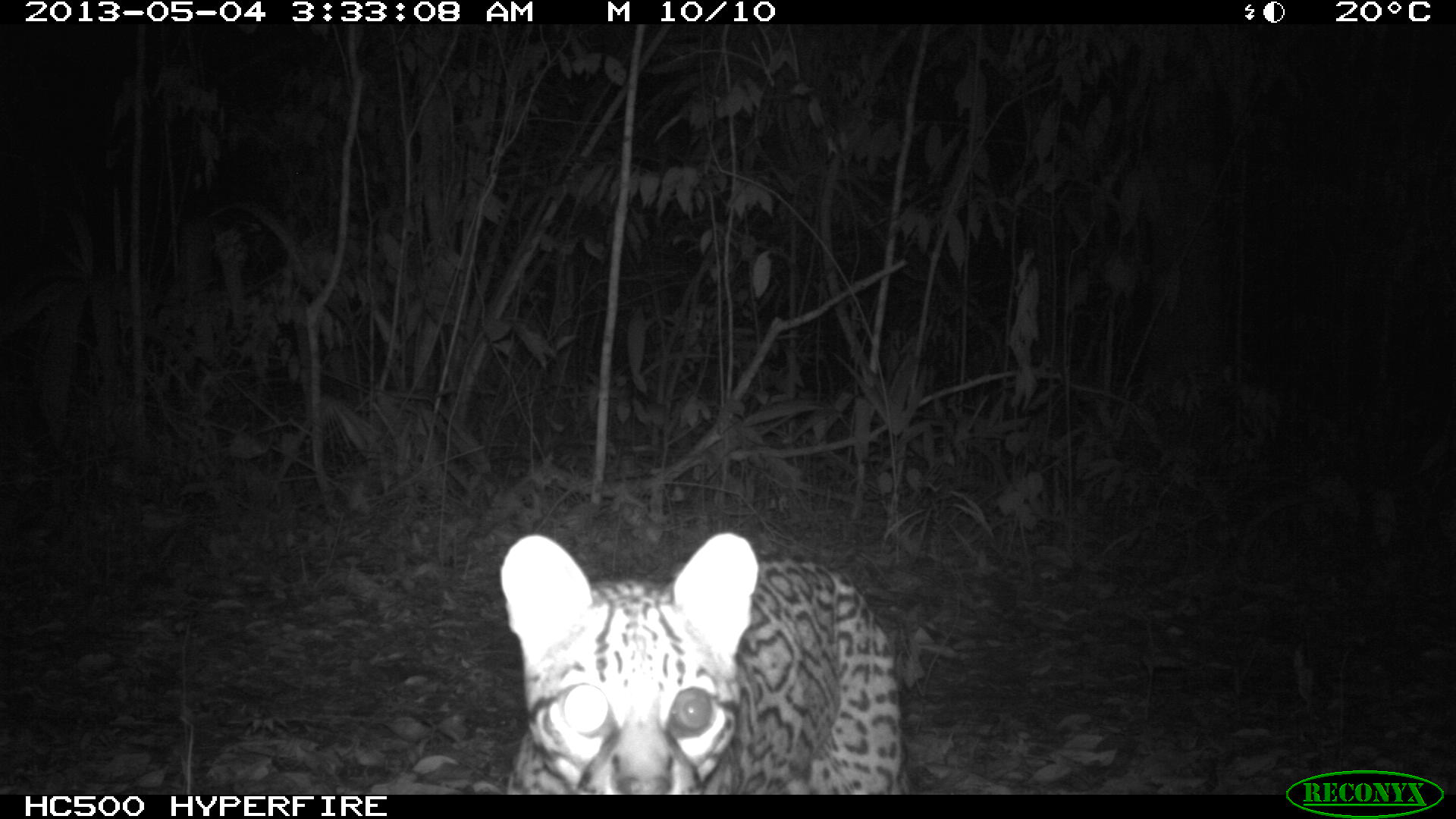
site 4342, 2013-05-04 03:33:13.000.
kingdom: Animalia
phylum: Chordata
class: Mammalia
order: Carnivora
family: Felidae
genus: Leopardus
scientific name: Leopardus pardalis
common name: ocelot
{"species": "Leopardus pardalis (ocelot)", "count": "1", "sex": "female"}